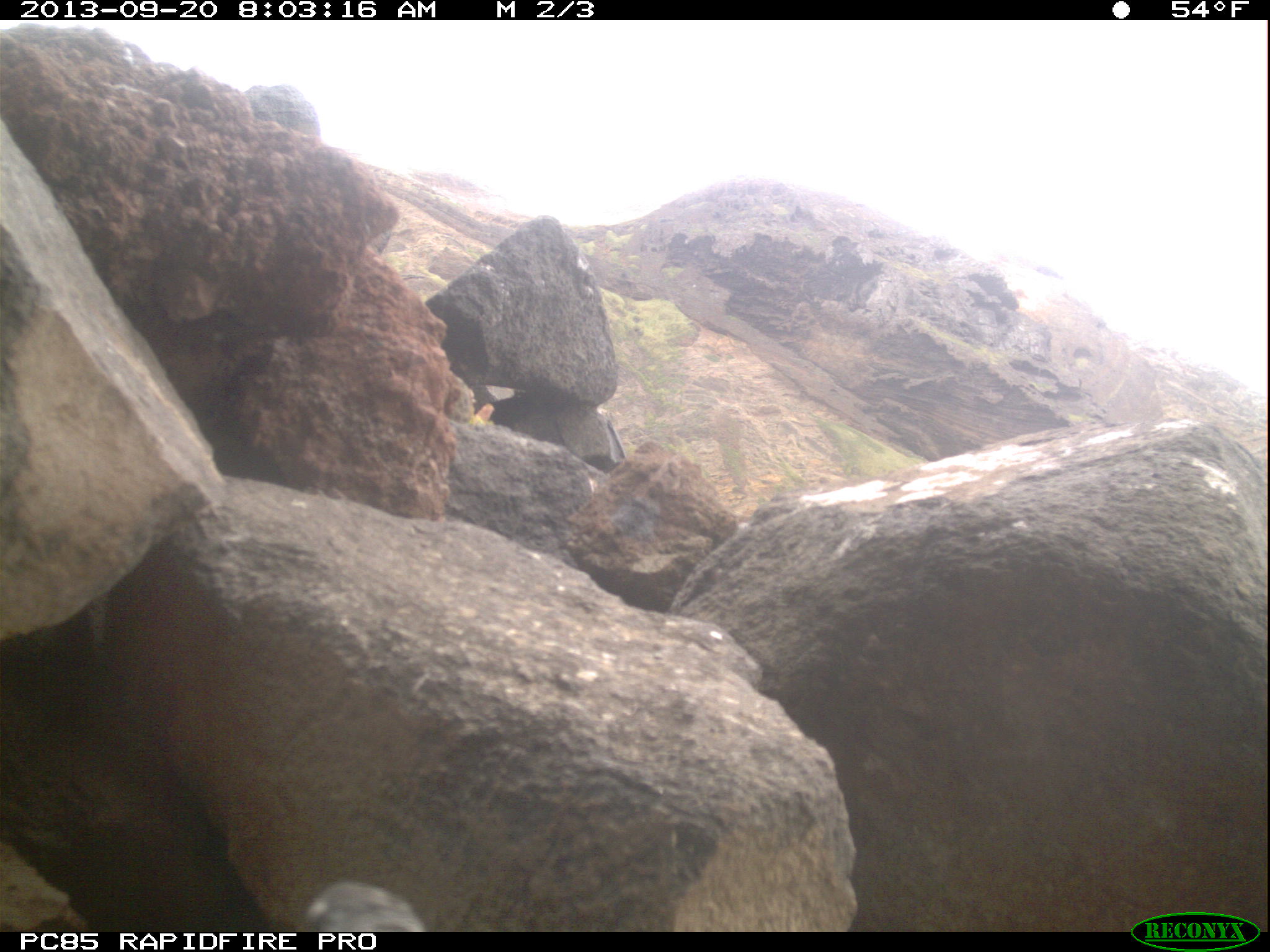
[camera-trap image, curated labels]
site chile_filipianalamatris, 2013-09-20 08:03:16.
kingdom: Animalia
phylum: Chordata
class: Aves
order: Procellariiformes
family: Procellariidae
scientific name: Procellariidae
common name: petrel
Petrel (Procellariidae).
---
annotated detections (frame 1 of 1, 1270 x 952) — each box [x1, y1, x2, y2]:
petrel: [290, 880, 428, 934]